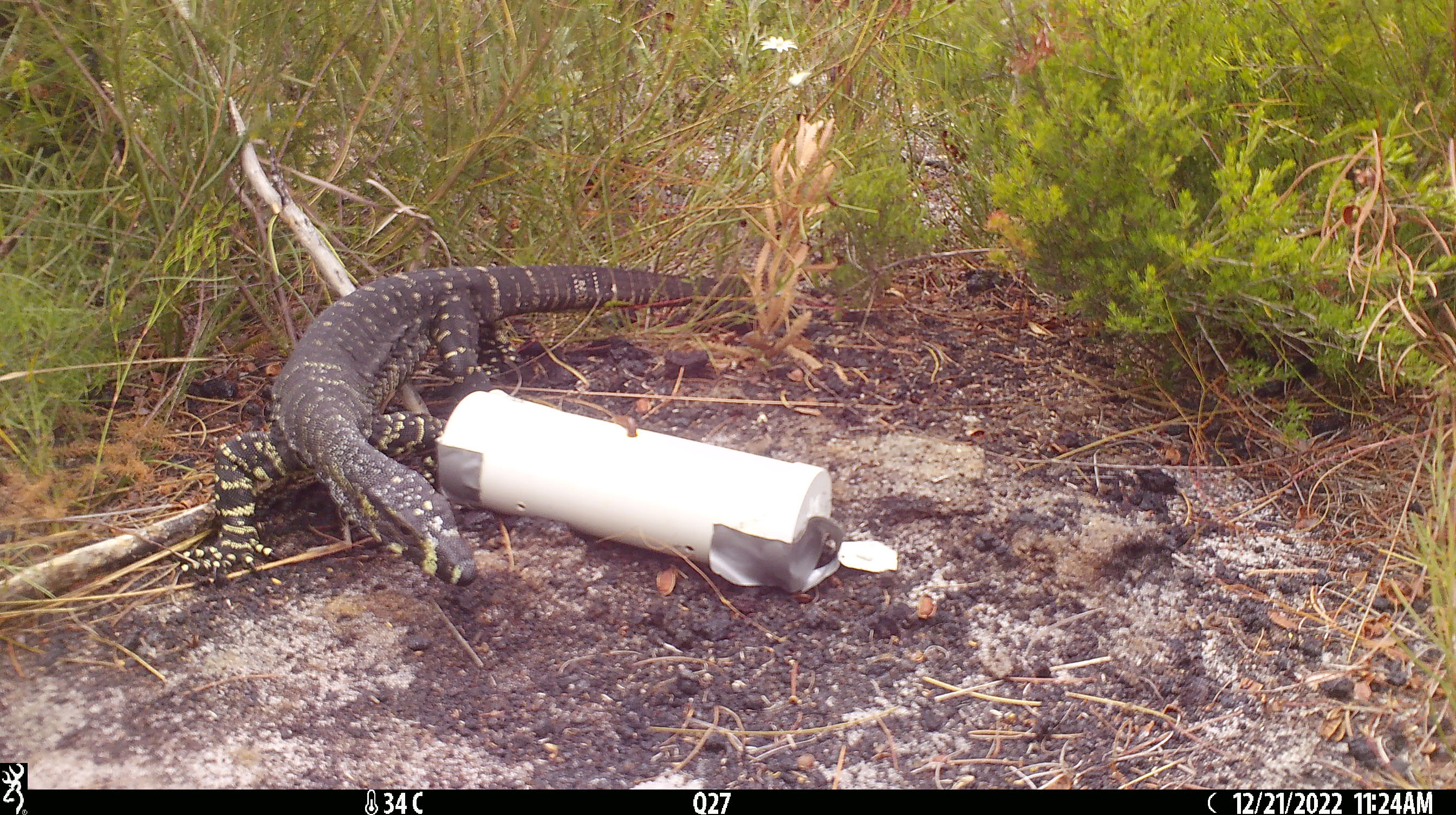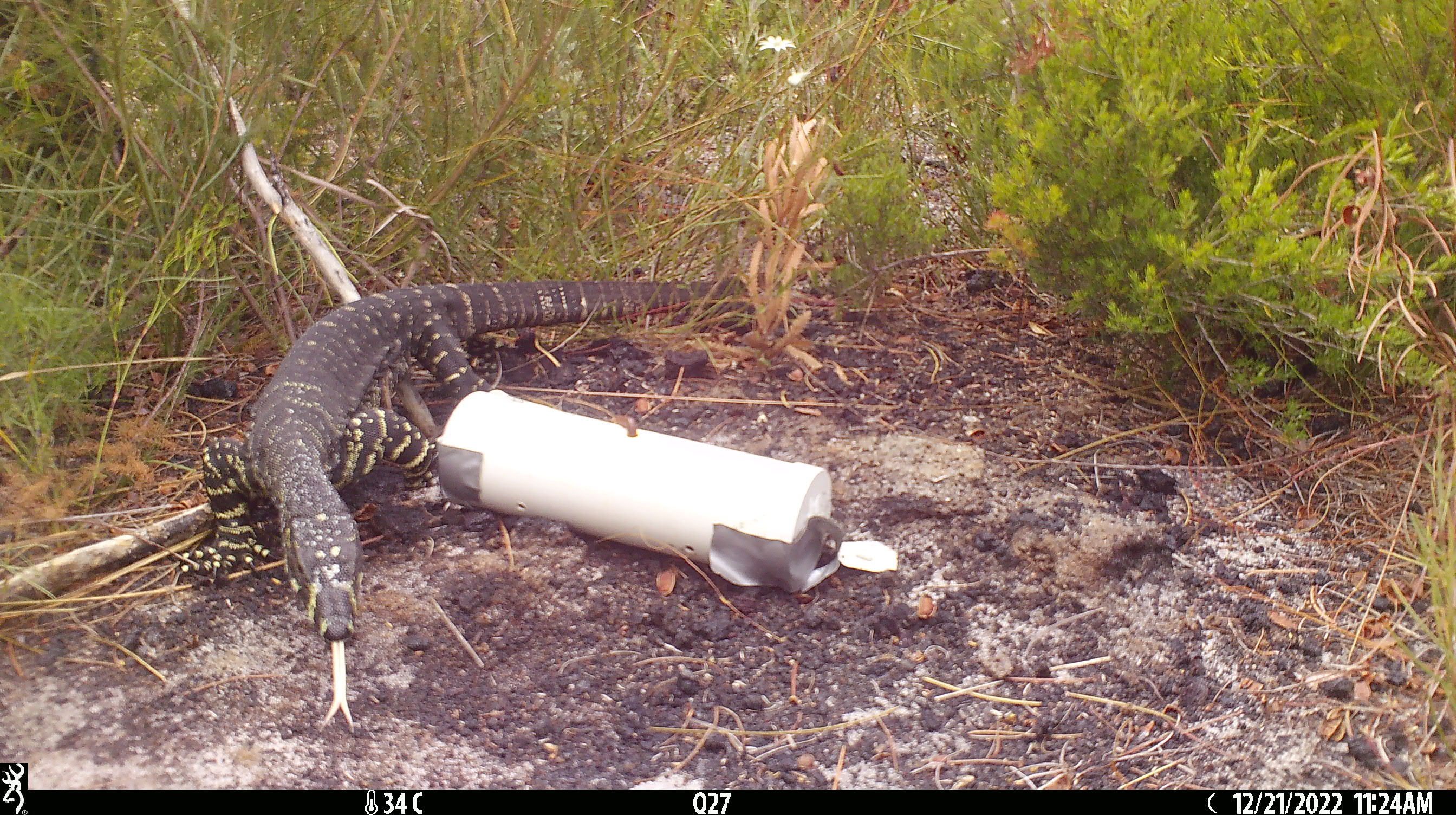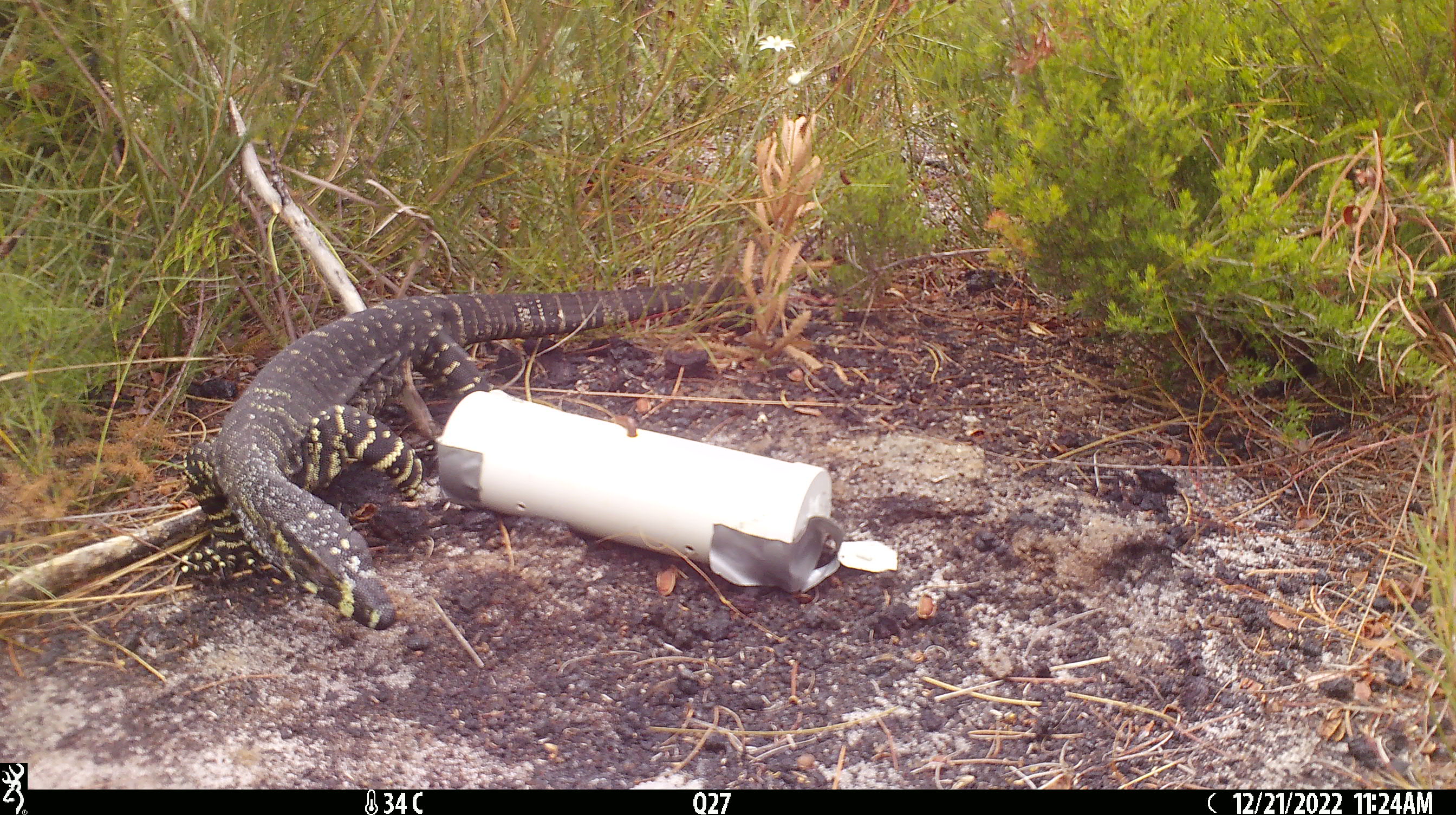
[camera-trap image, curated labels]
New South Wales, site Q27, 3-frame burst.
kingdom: Animalia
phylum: Chordata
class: Reptilia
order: Squamata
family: Varanidae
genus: Varanus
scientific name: Varanus varius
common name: lace monitor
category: goanna